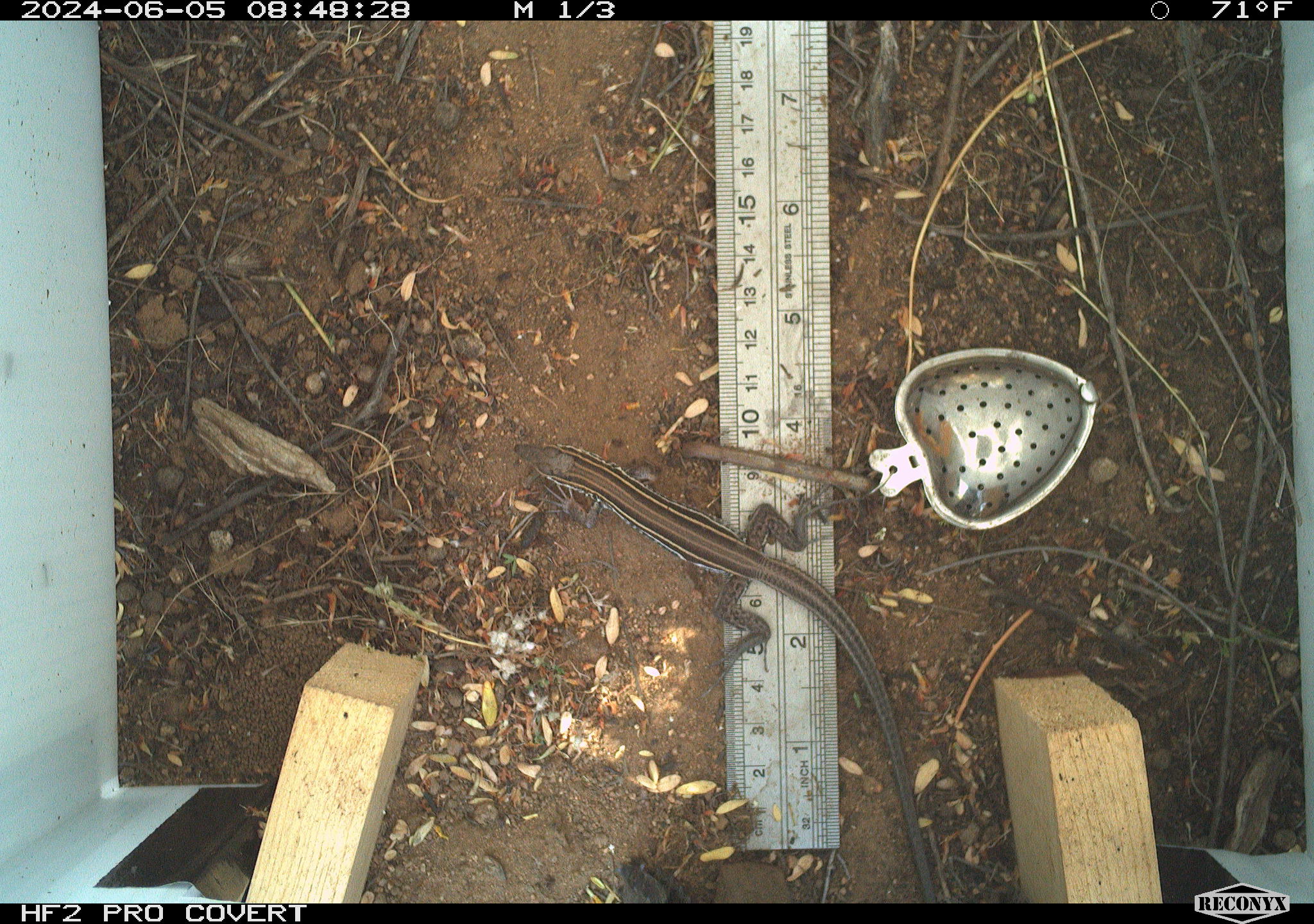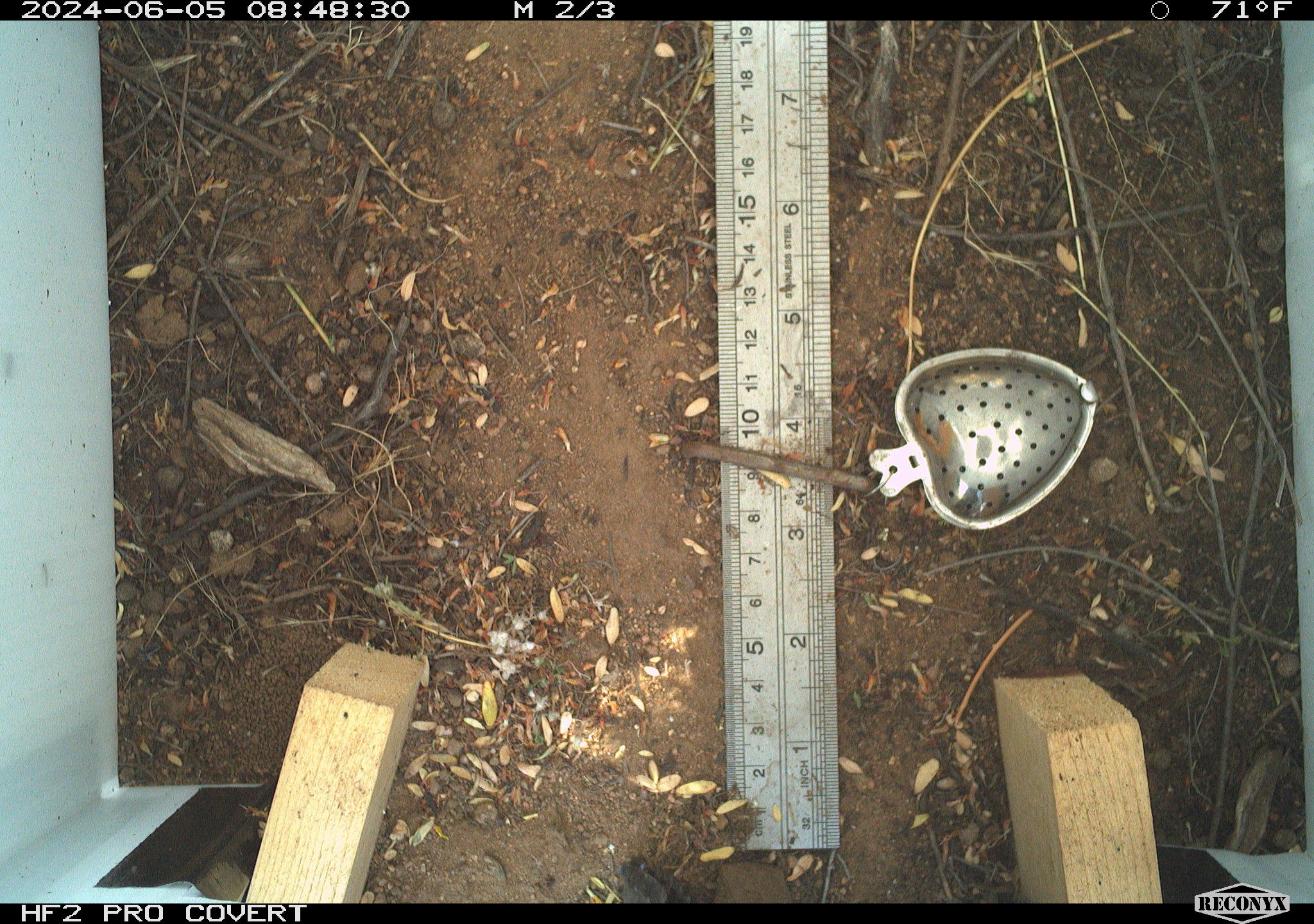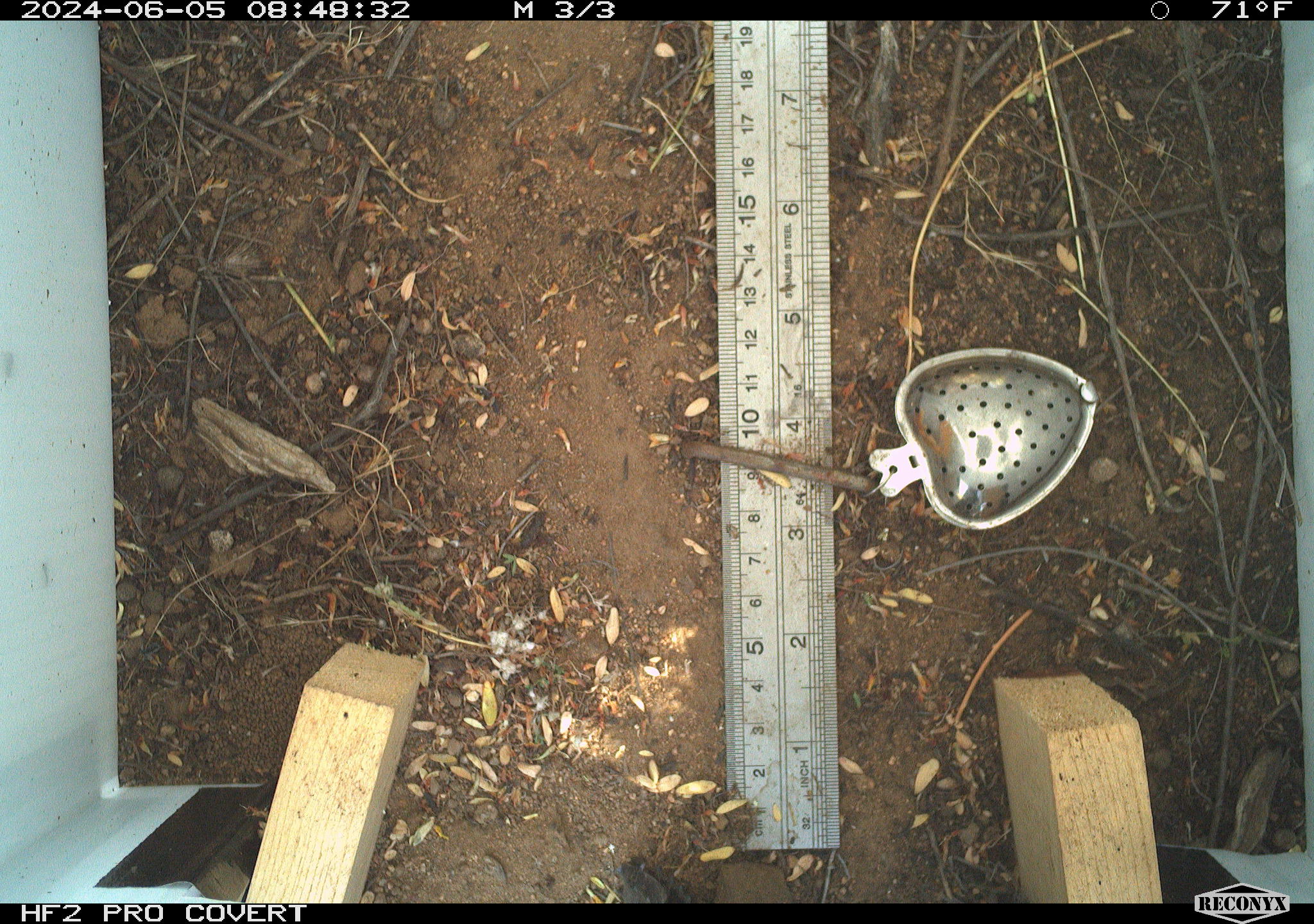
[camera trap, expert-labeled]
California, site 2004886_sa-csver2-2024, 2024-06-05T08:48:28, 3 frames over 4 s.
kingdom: Animalia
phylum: Chordata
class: Reptilia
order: Squamata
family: Scincidae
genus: Plestiodon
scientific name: Plestiodon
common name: blue-tailed skinks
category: plestiodon species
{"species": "plestiodon species (blue-tailed skinks) (Plestiodon)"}